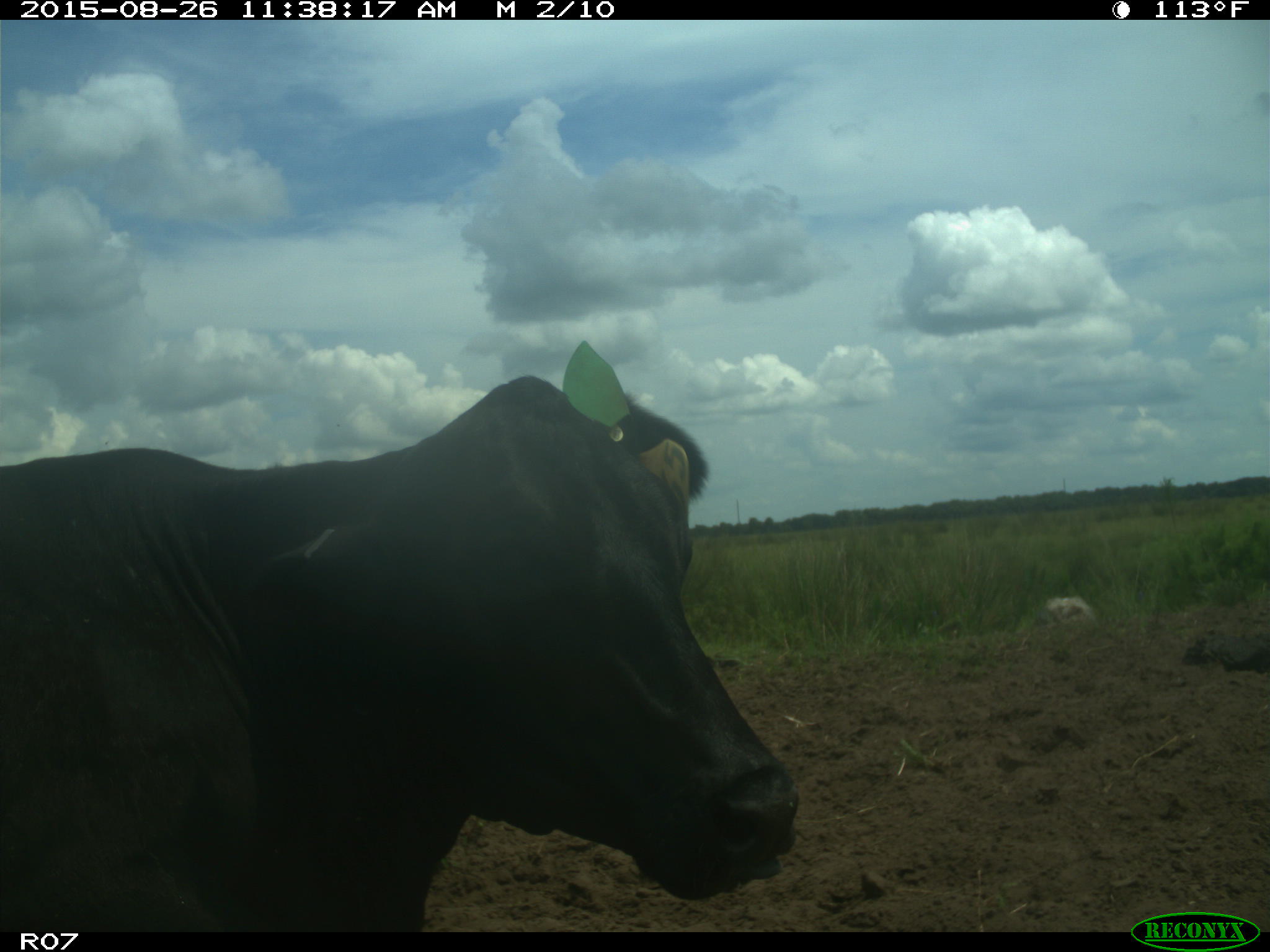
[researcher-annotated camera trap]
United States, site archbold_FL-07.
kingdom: Animalia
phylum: Chordata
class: Mammalia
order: Artiodactyla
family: Bovidae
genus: Bos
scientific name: Bos taurus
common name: domestic cow